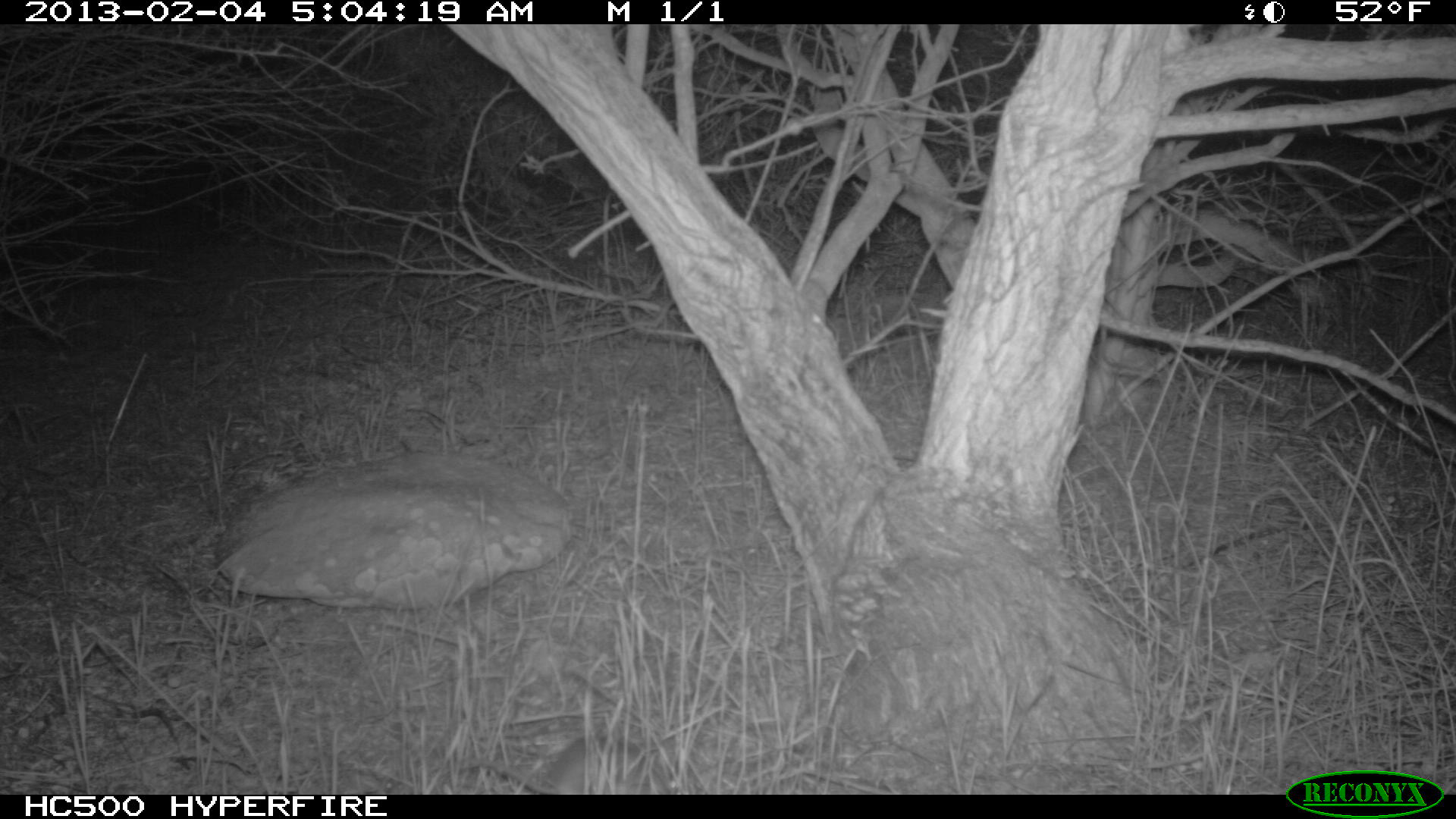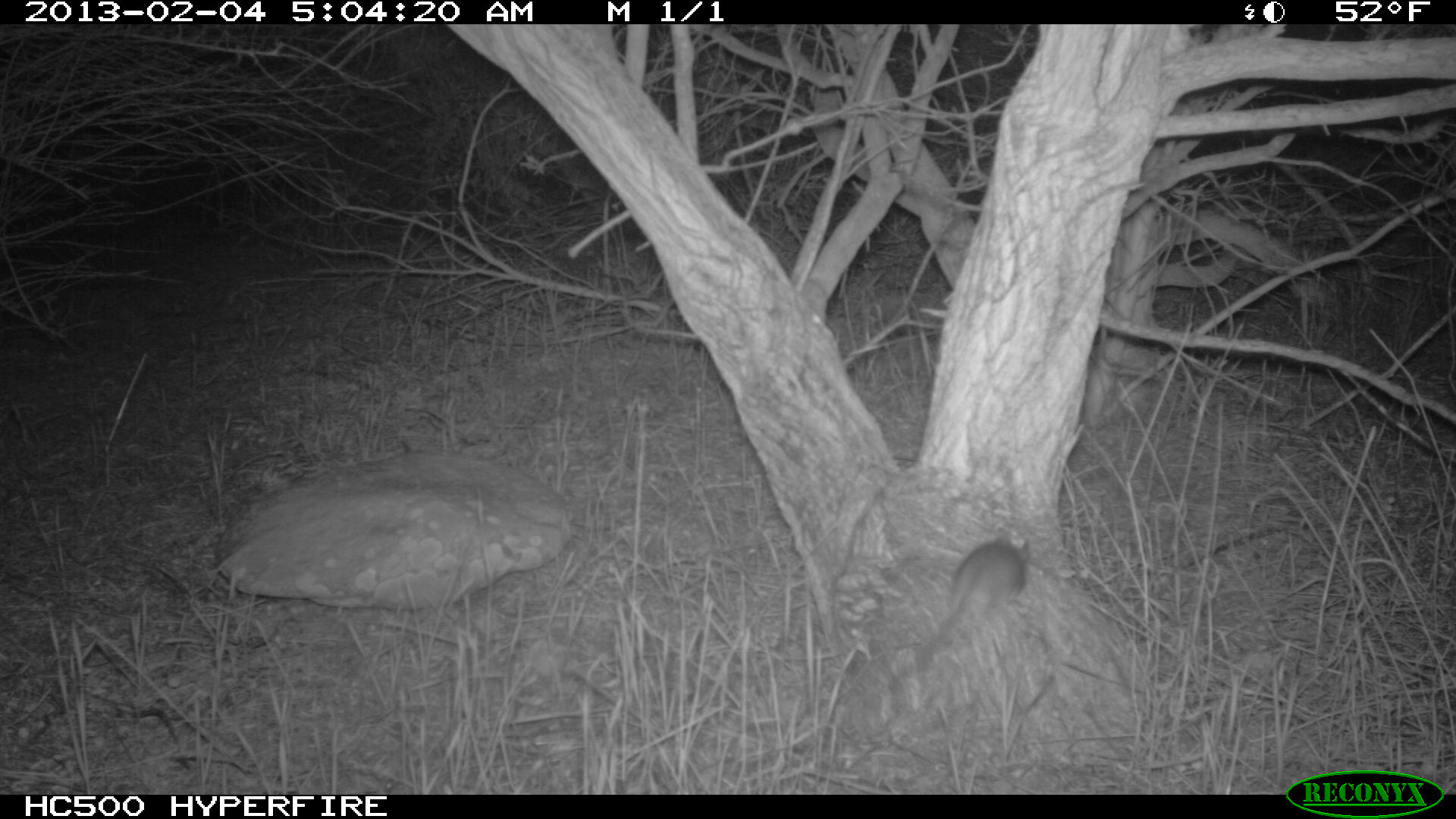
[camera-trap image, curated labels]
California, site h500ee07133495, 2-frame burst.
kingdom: Animalia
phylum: Chordata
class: Mammalia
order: Rodentia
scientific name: Rodentia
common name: rodent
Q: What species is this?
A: Rodent (Rodentia).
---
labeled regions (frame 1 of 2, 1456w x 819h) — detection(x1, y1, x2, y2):
rodent: detection(468, 734, 678, 795)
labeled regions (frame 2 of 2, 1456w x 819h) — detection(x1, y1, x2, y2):
rodent: detection(917, 535, 1030, 669)